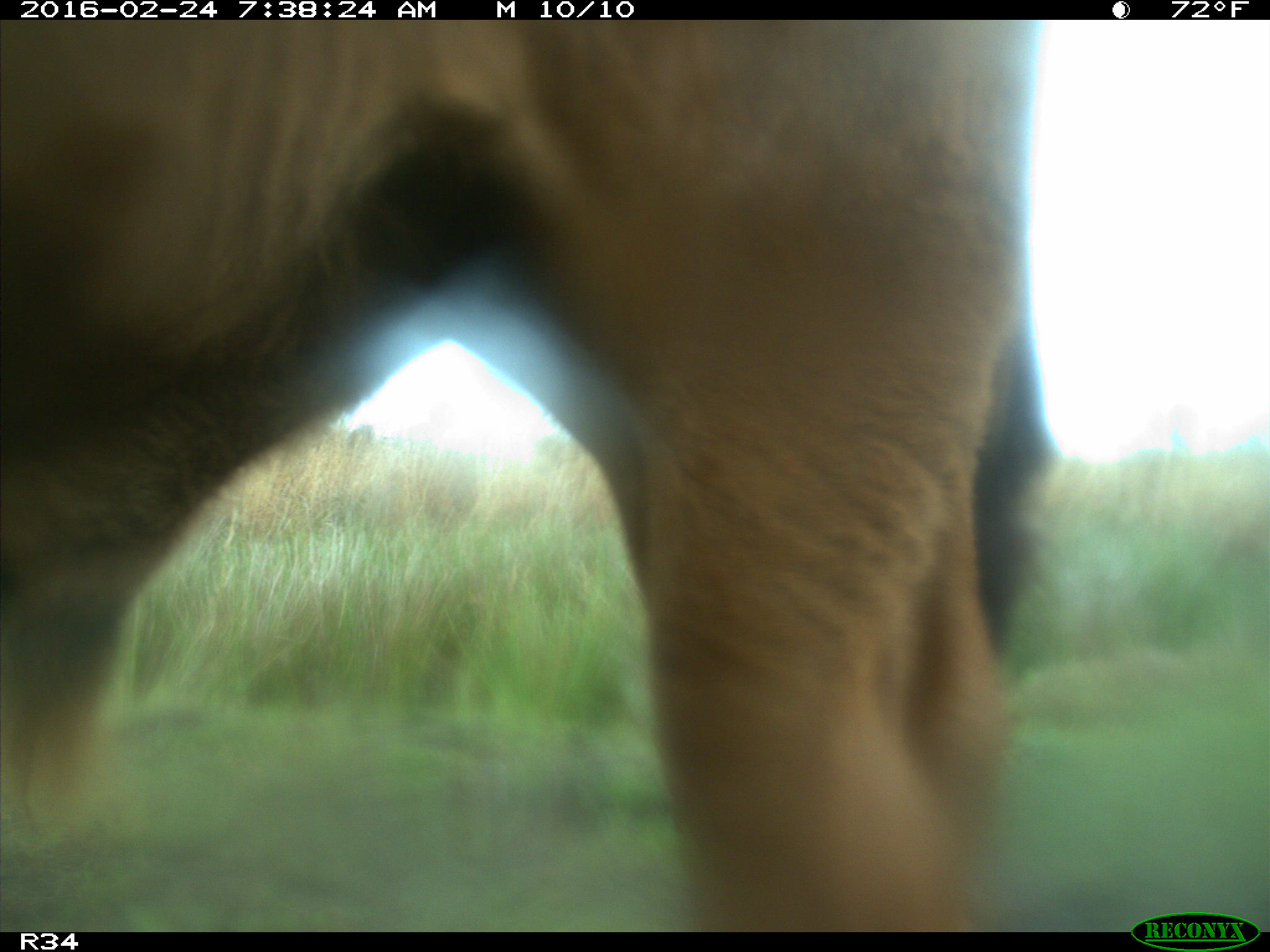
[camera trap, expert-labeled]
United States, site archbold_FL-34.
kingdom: Animalia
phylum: Chordata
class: Mammalia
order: Artiodactyla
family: Bovidae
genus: Bos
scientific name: Bos taurus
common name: domestic cow